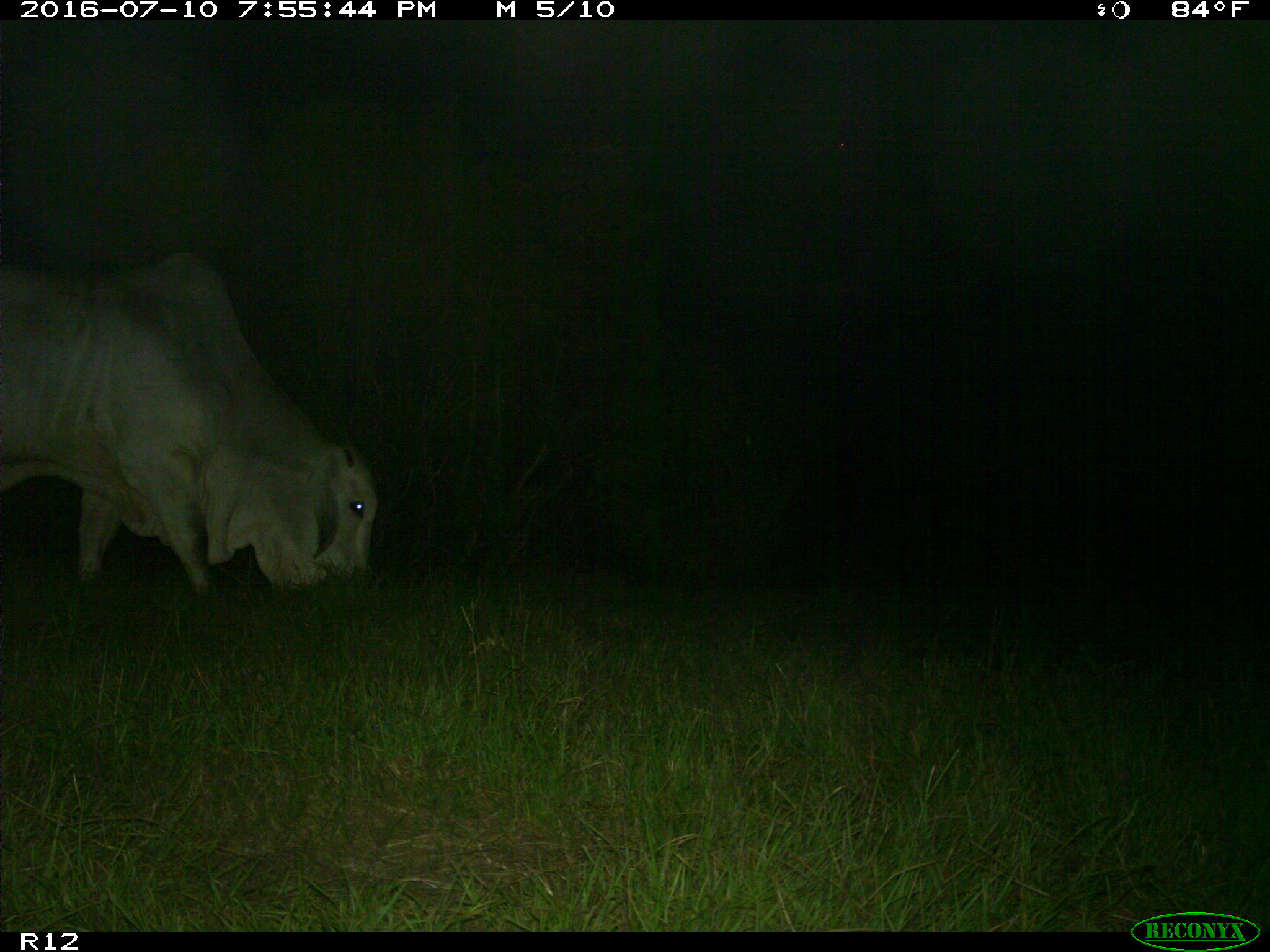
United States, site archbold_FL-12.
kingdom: Animalia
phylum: Chordata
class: Mammalia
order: Artiodactyla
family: Bovidae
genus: Bos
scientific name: Bos taurus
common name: domestic cow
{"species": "Bos taurus (domestic cow)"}